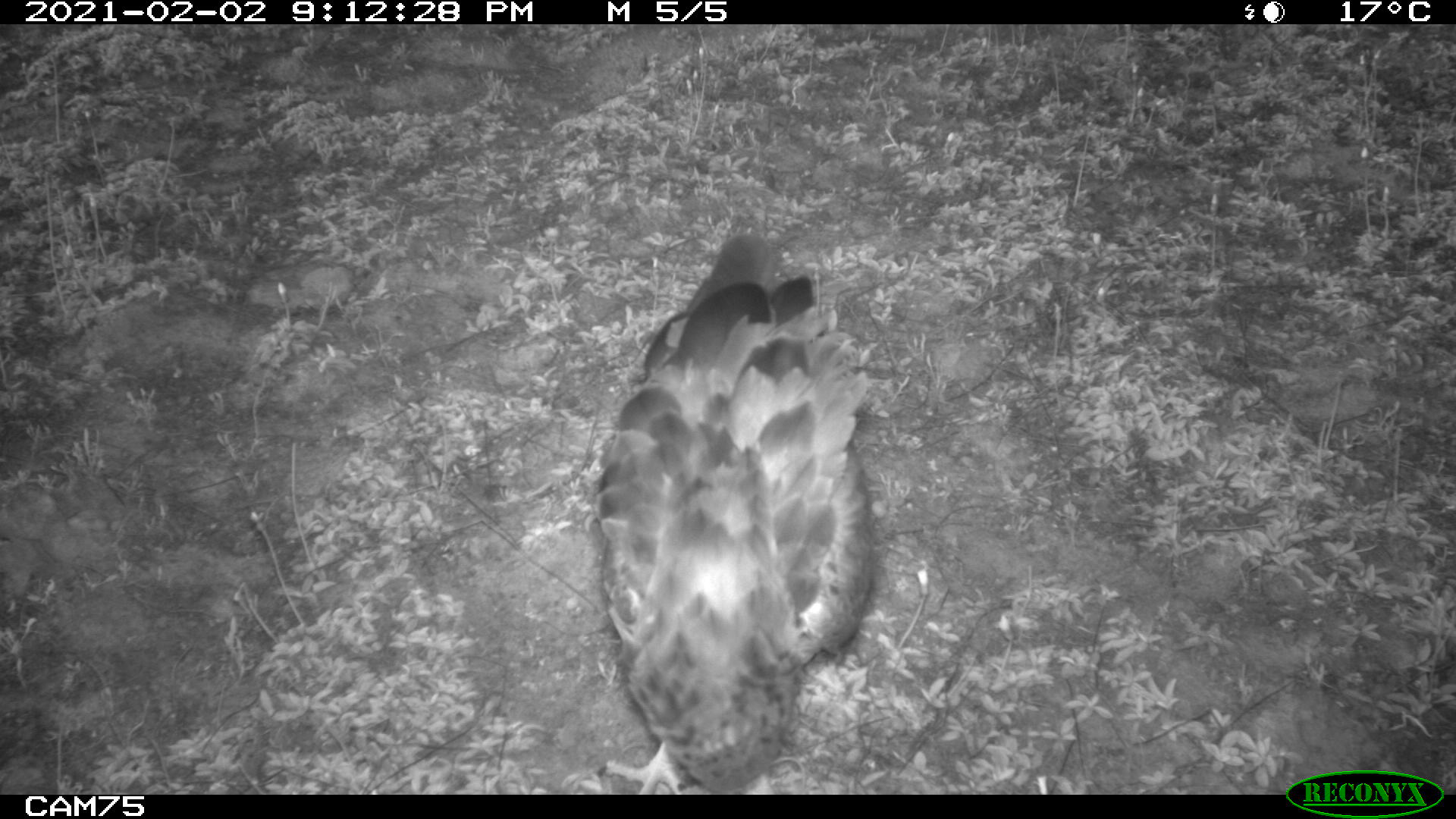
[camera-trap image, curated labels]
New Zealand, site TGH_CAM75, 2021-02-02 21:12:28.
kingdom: Animalia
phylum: Chordata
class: Aves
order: Accipitriformes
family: Accipitridae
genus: Circus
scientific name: Circus approximans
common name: swamp harrier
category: harrier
Harrier (swamp harrier) (Circus approximans).